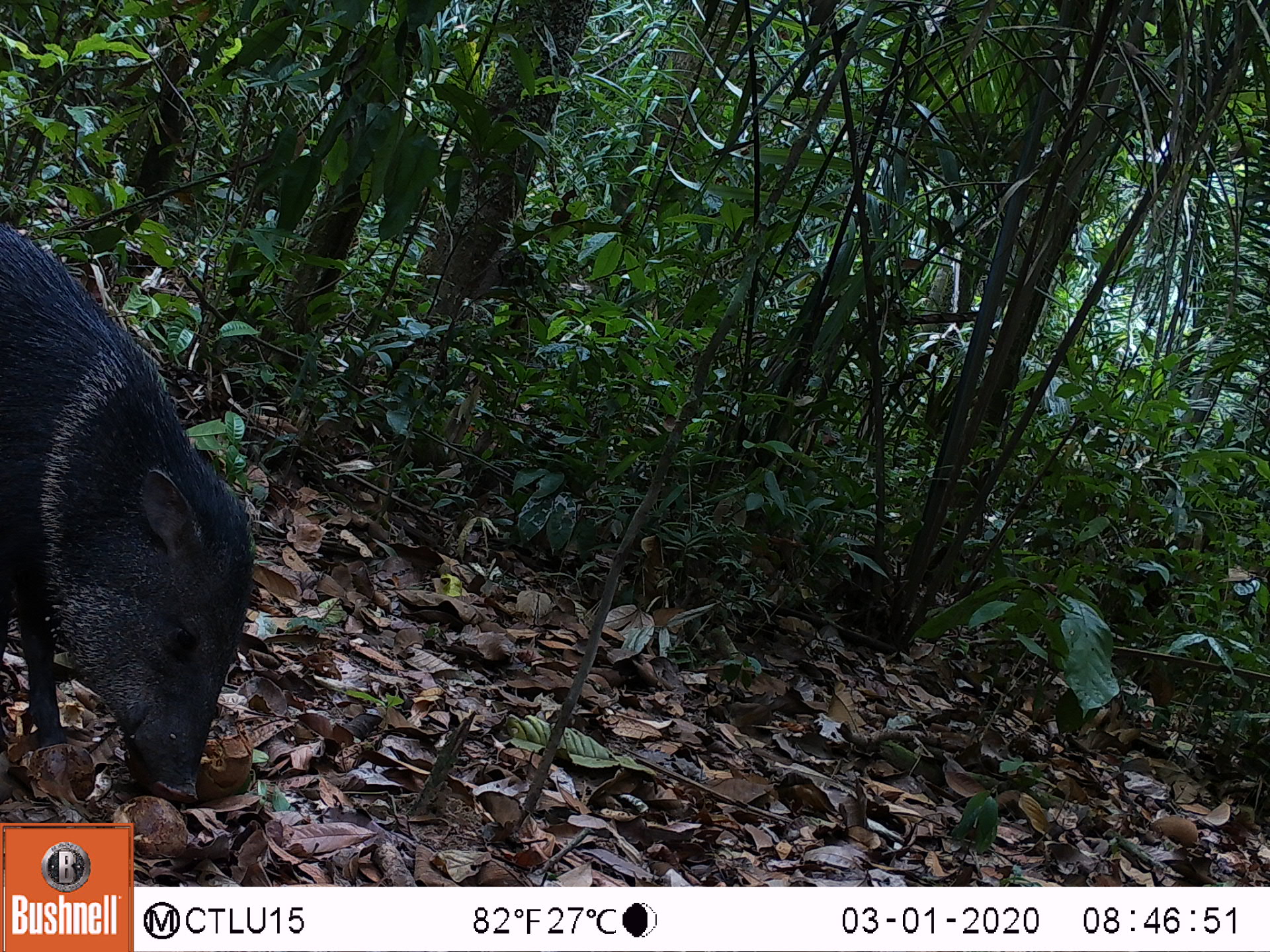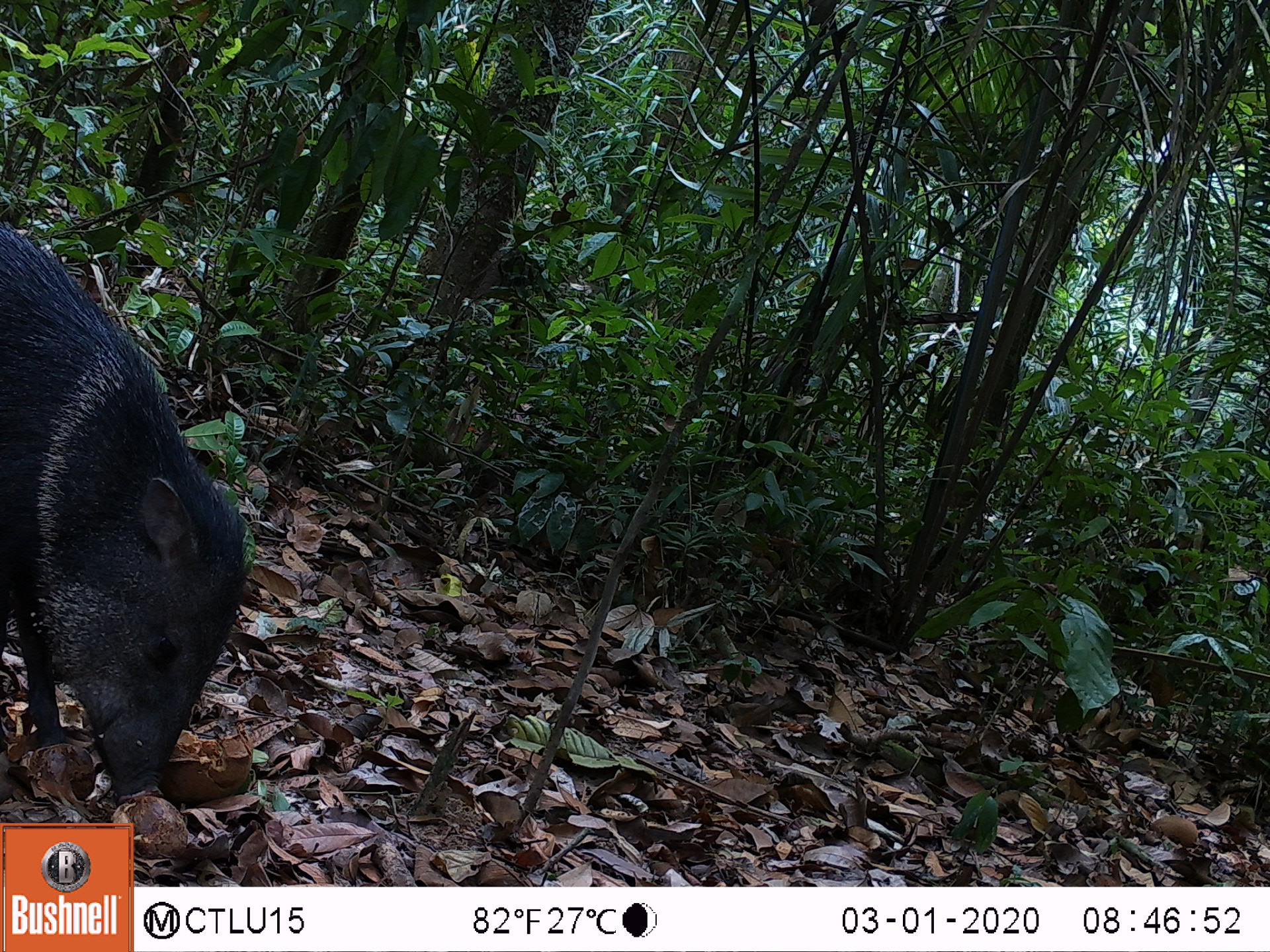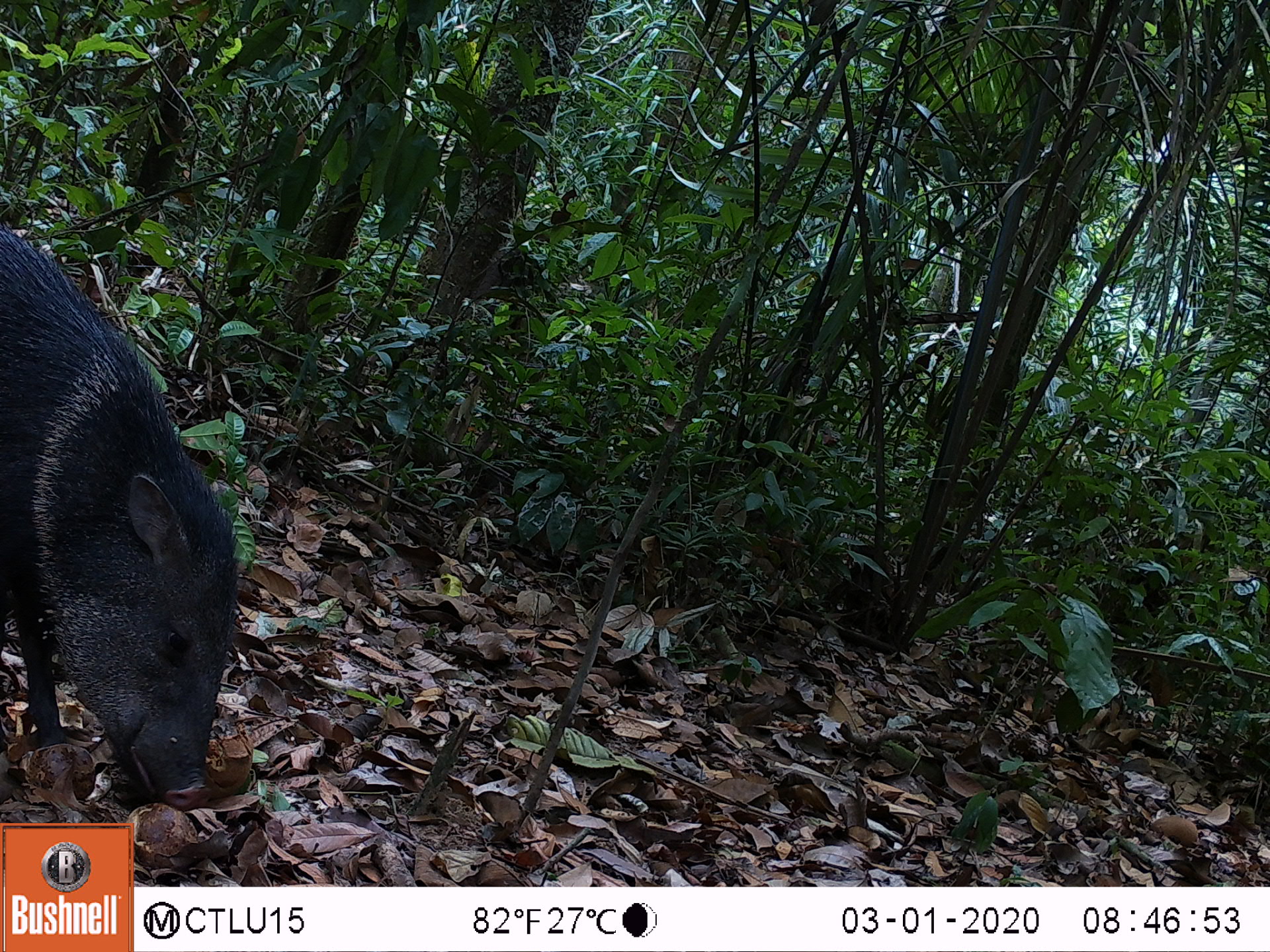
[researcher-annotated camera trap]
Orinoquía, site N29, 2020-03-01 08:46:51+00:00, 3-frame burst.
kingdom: Animalia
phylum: Chordata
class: Mammalia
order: Artiodactyla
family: Tayassuidae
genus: Pecari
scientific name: Pecari tajacu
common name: collared peccary